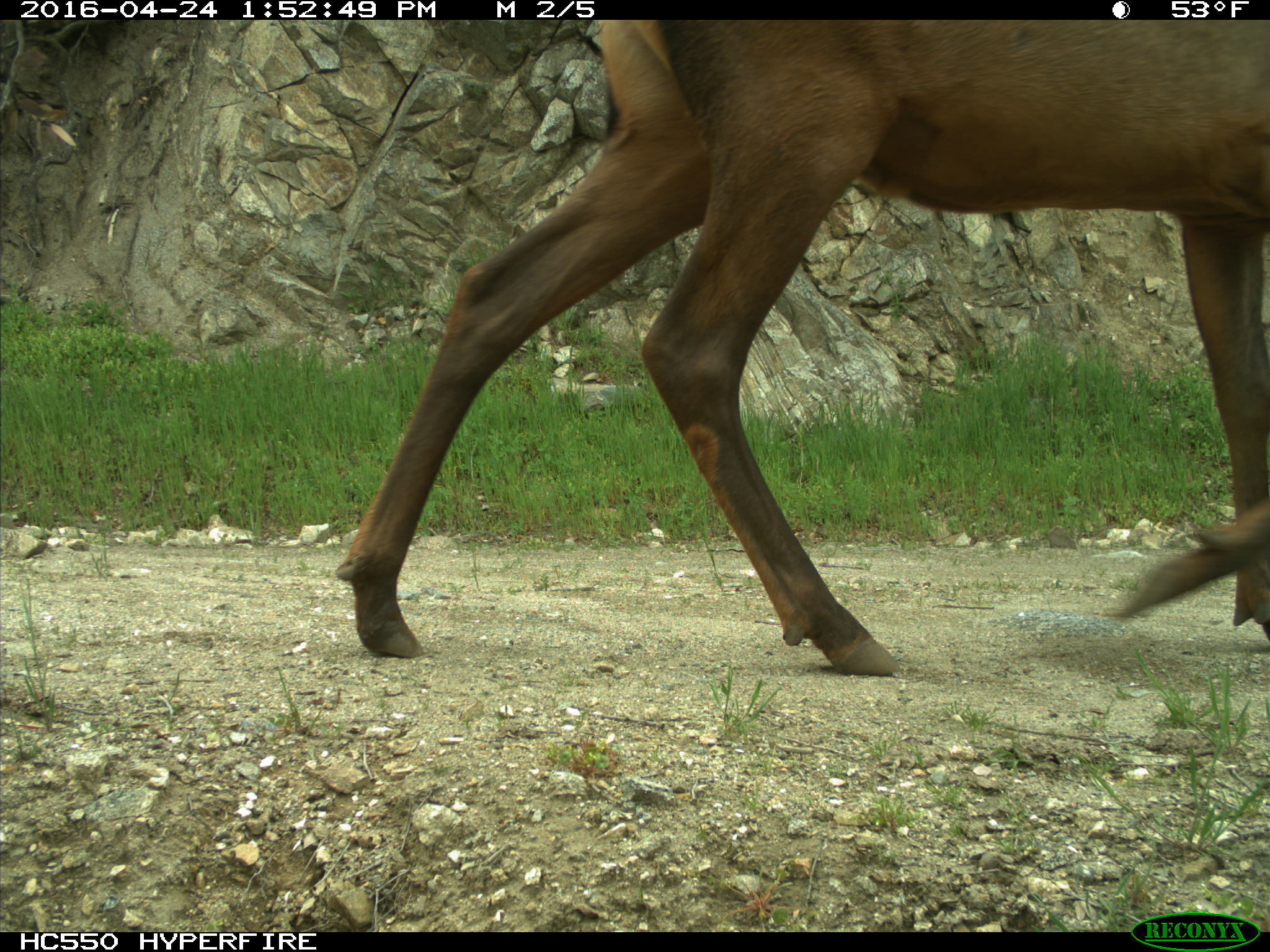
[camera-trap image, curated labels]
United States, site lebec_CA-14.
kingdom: Animalia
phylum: Chordata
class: Mammalia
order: Artiodactyla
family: Cervidae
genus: Cervus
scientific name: Cervus canadensis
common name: elk